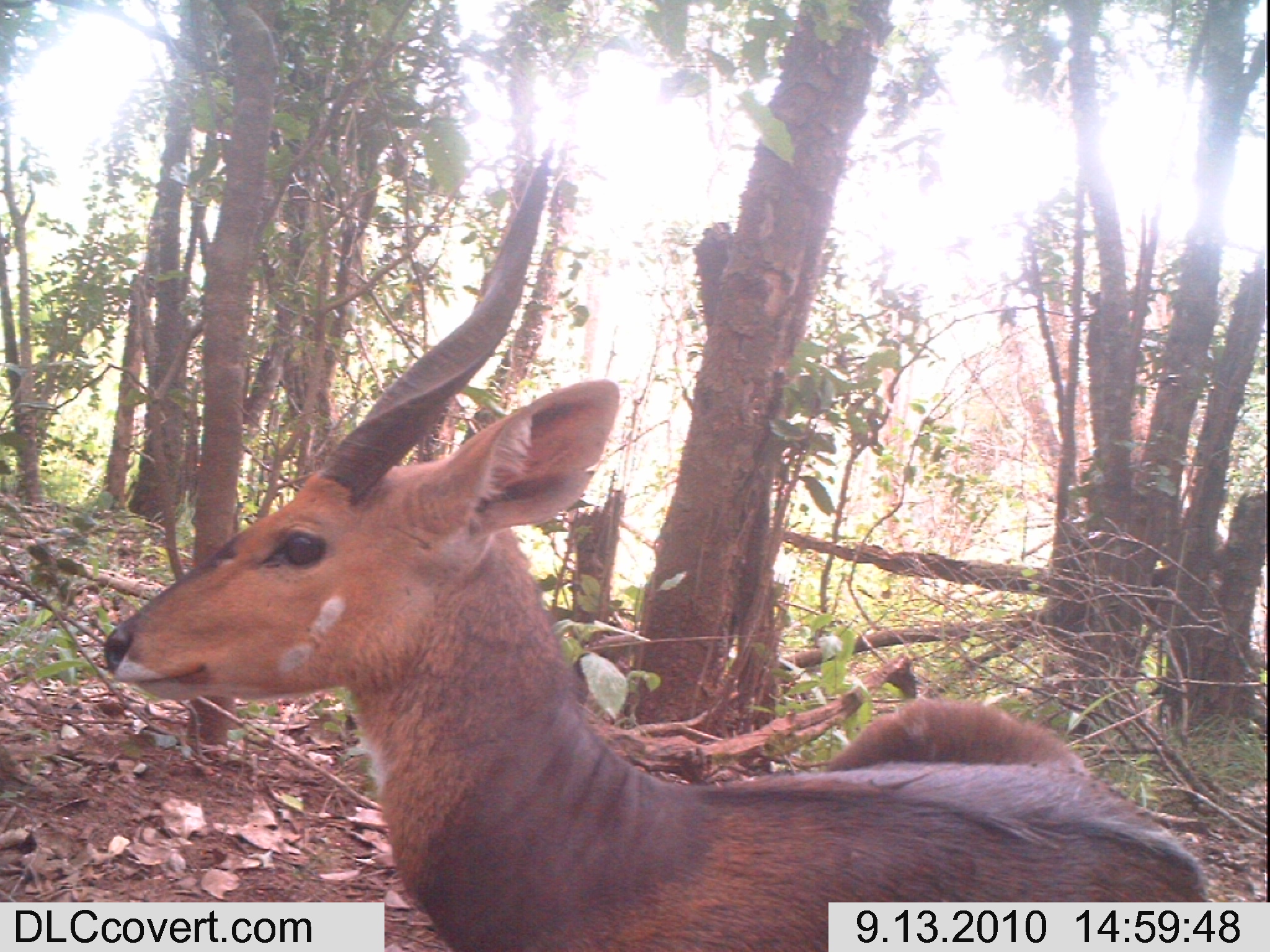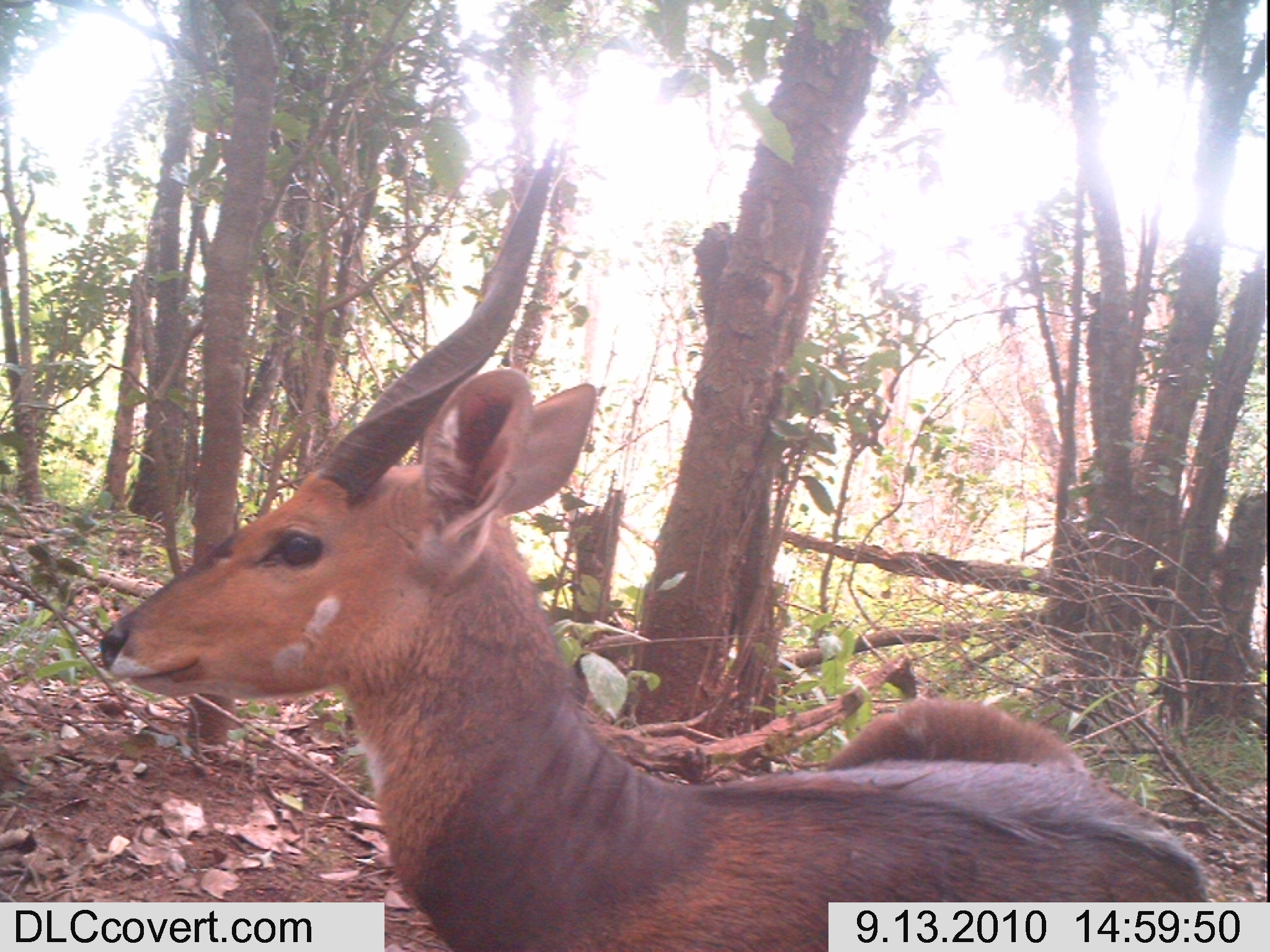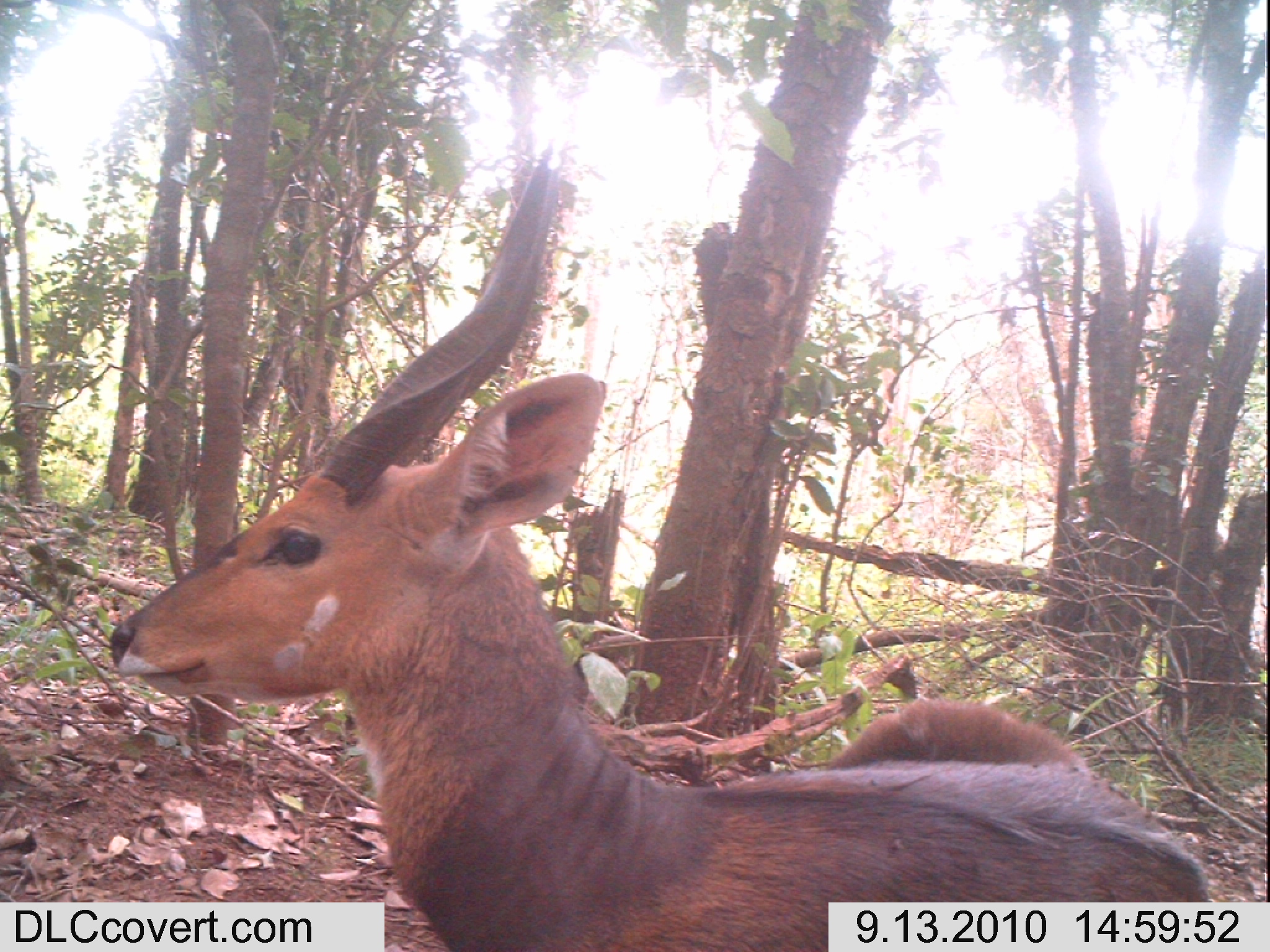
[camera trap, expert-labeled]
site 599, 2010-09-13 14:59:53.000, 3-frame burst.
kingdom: Animalia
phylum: Chordata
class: Mammalia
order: Artiodactyla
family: Bovidae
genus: Tragelaphus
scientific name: Tragelaphus scriptus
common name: bushbuck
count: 1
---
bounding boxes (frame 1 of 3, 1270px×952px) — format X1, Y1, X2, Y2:
tragelaphus scriptus: 101, 122, 1201, 952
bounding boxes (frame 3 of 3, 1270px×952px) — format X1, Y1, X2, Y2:
tragelaphus scriptus: 106, 142, 1201, 952